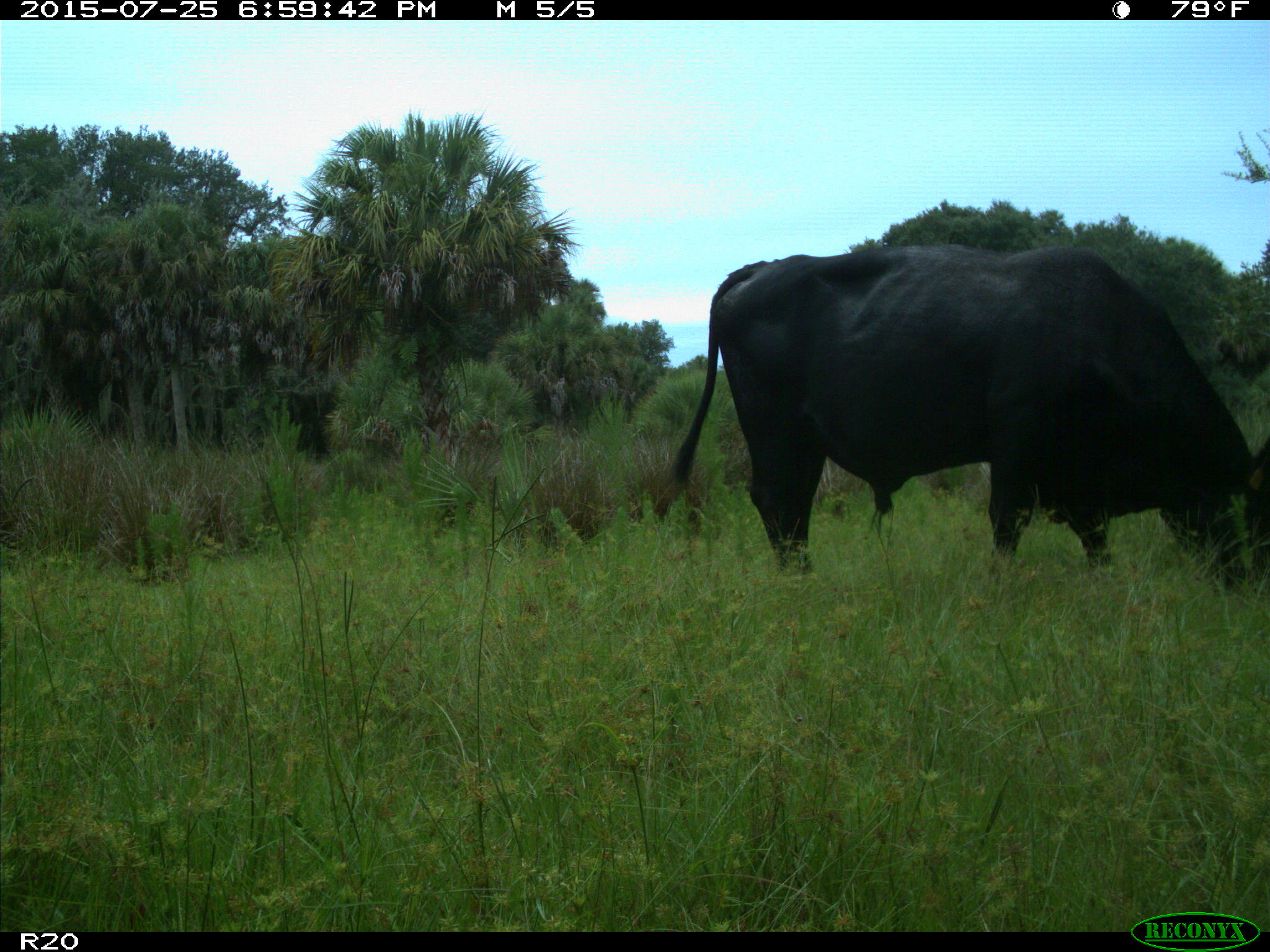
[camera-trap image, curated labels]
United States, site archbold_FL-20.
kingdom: Animalia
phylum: Chordata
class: Mammalia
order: Artiodactyla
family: Bovidae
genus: Bos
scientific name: Bos taurus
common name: domestic cow